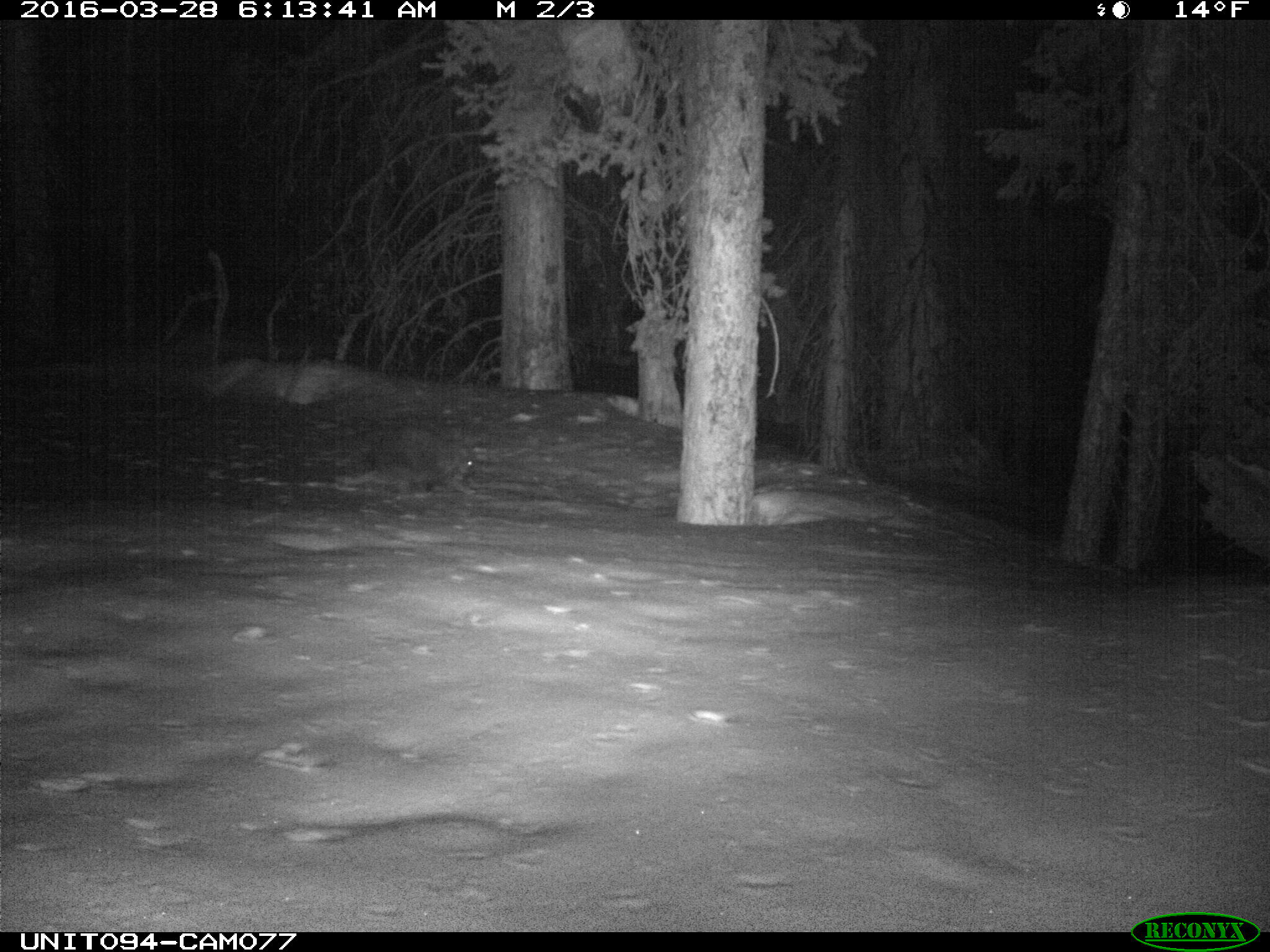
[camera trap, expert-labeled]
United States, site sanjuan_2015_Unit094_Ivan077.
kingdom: Animalia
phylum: Chordata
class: Mammalia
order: Rodentia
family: Erethizontidae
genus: Erethizon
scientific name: Erethizon dorsatum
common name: north american porcupine